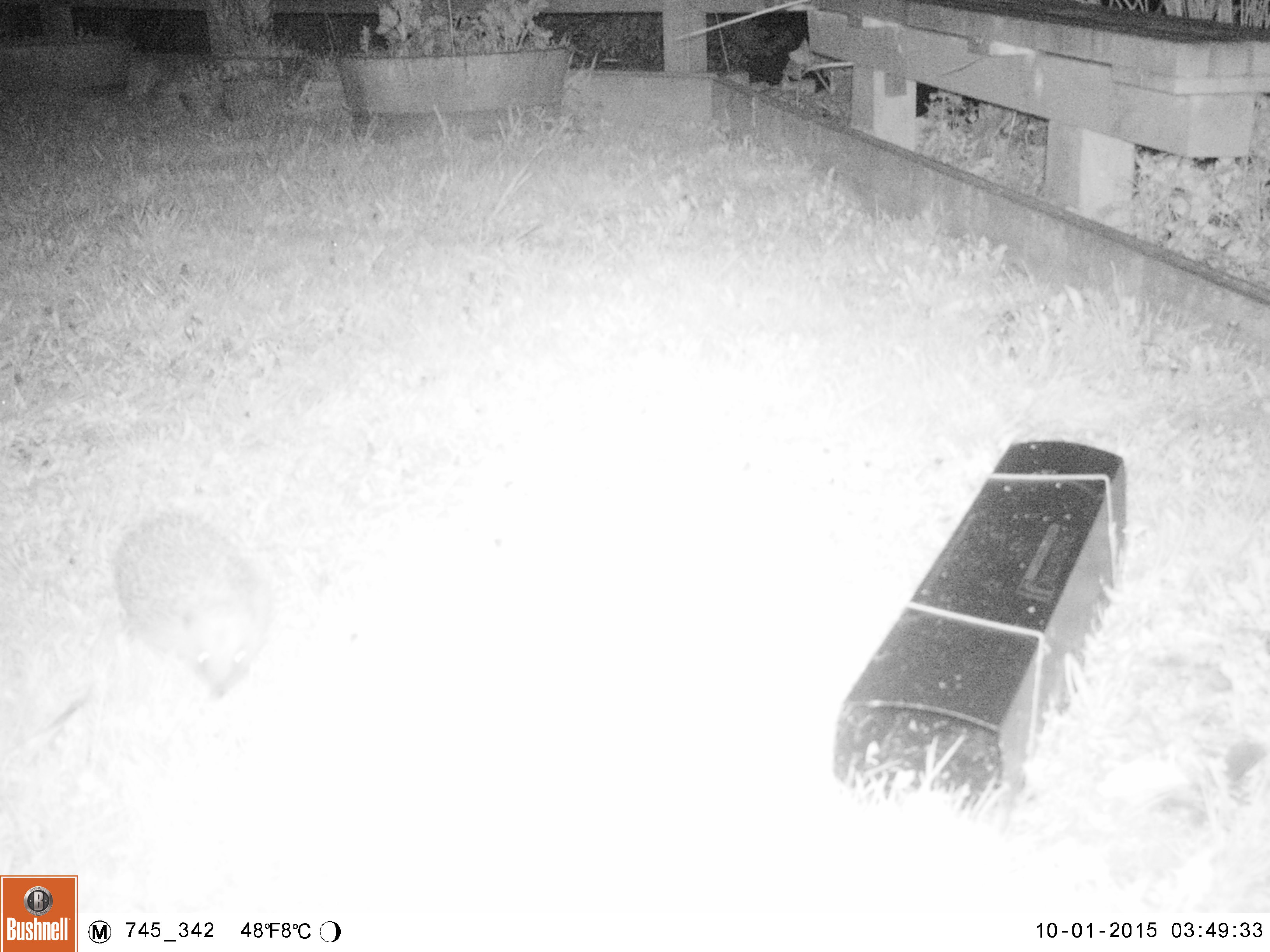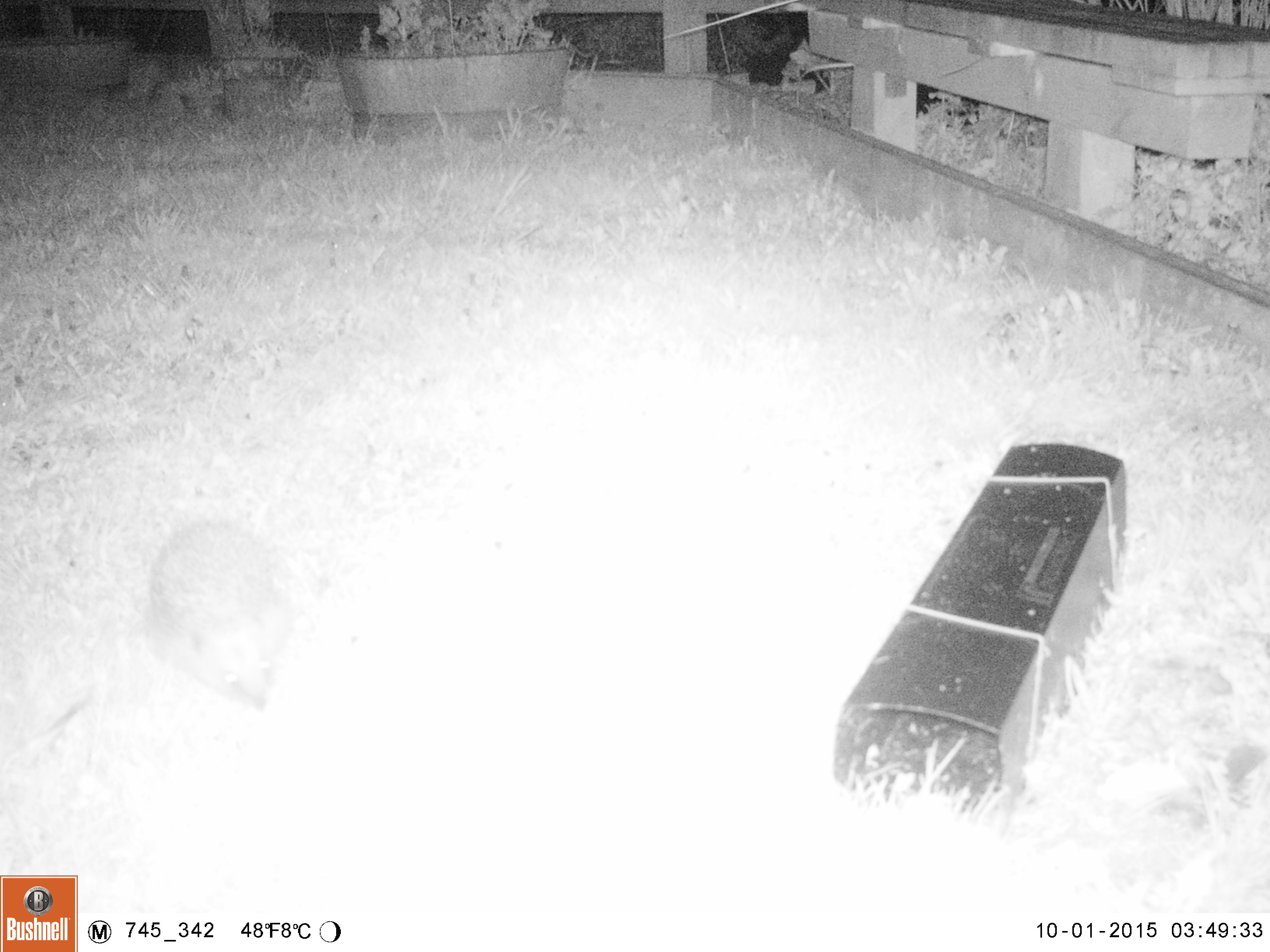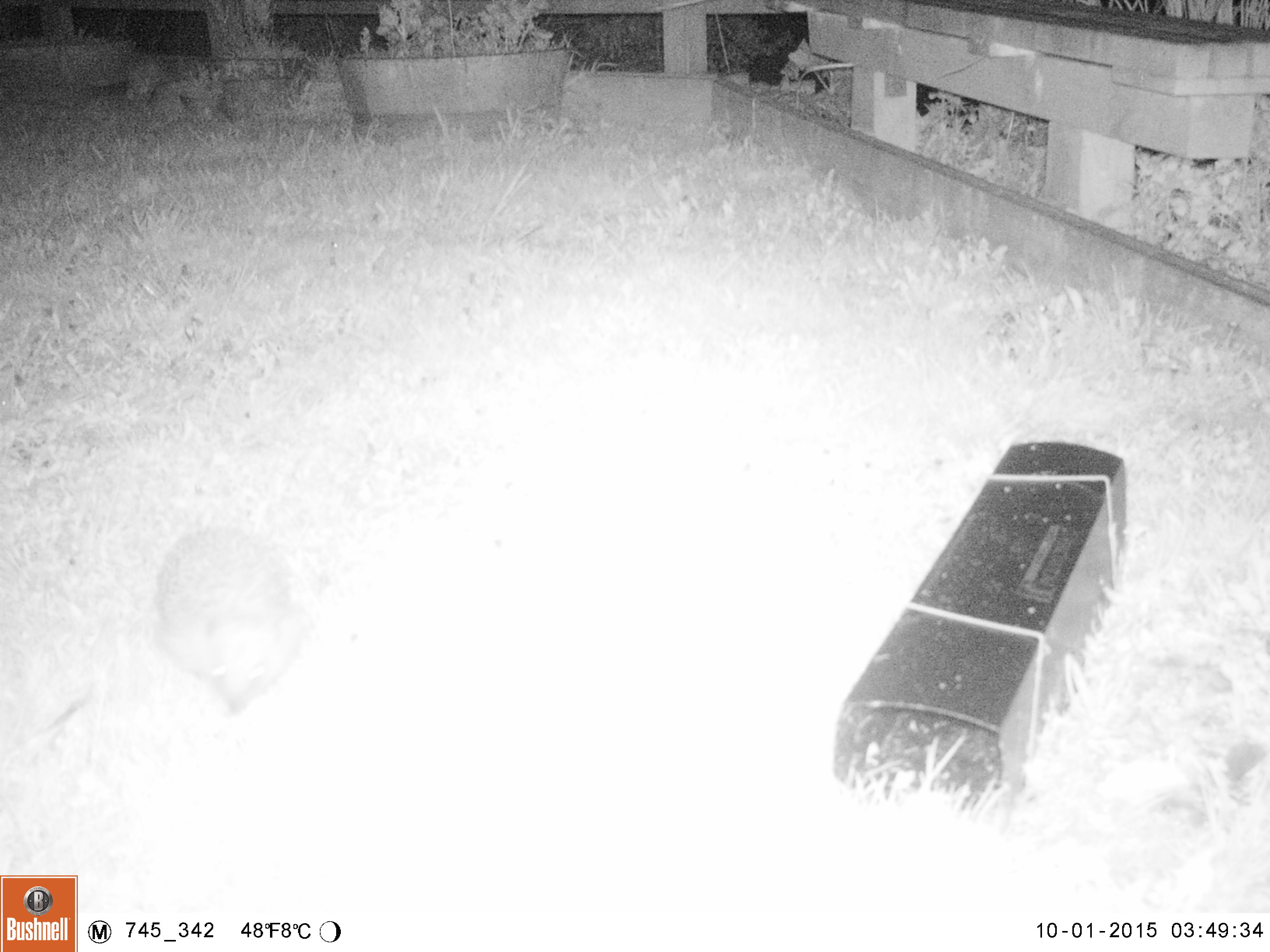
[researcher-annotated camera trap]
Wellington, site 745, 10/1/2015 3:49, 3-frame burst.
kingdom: Animalia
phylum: Chordata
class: Mammalia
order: Eulipotyphla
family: Erinaceidae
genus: Erinaceus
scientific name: Erinaceus europaeus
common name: hedgehog